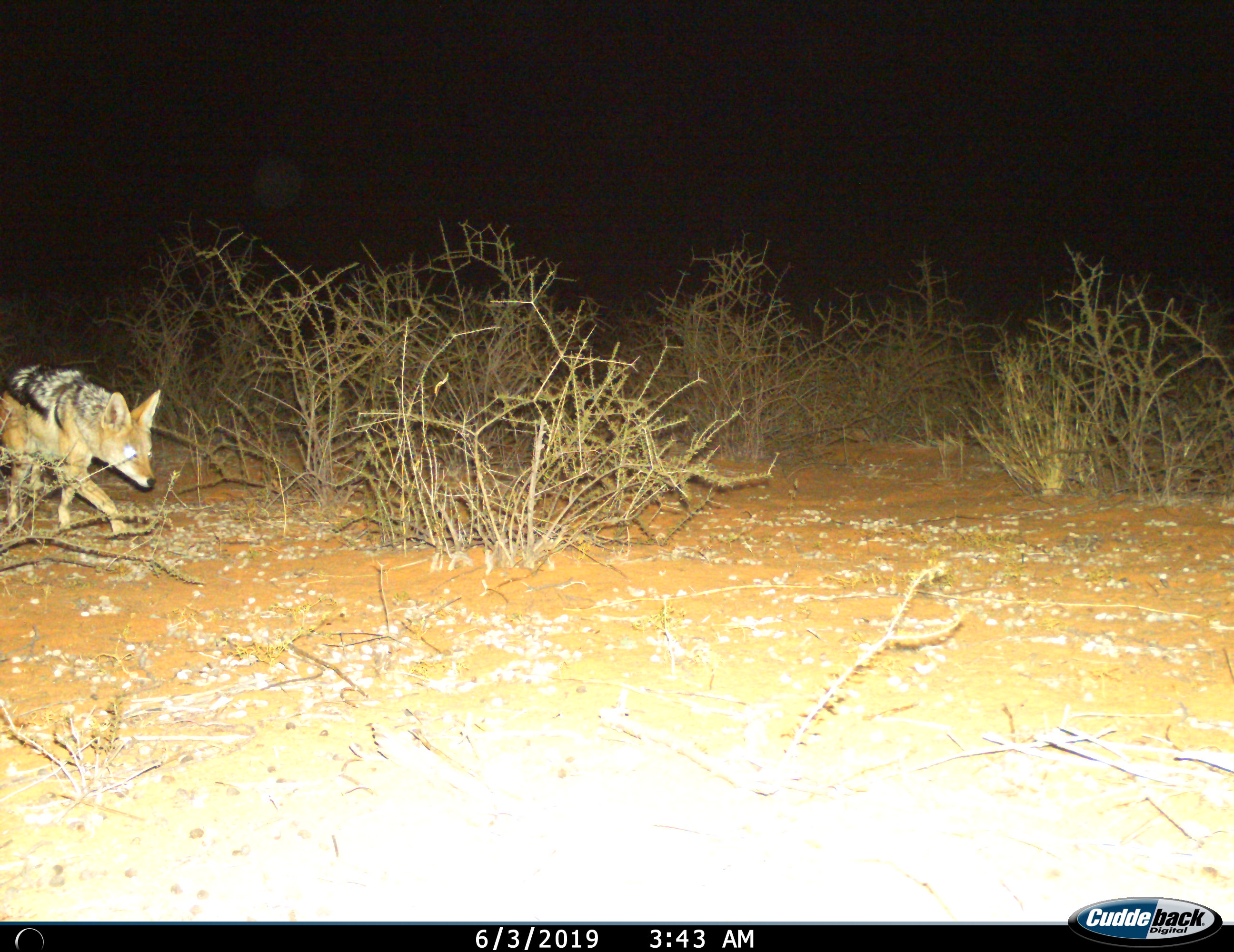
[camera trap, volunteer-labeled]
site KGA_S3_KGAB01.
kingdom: Animalia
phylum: Chordata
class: Mammalia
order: Carnivora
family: Canidae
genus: Lupulella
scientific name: Lupulella mesomelas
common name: black-backed jackal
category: jackalblackbacked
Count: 1.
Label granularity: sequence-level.